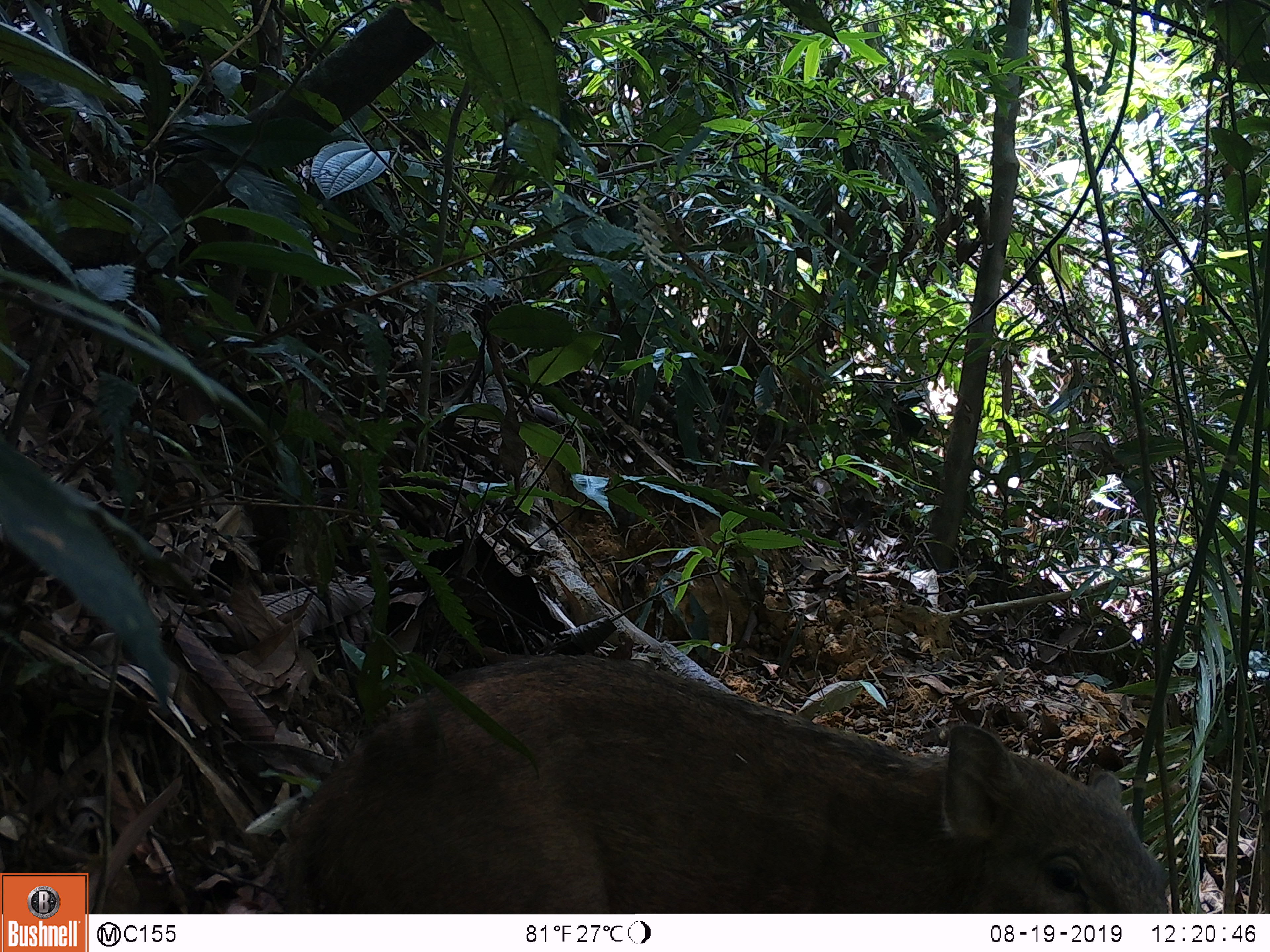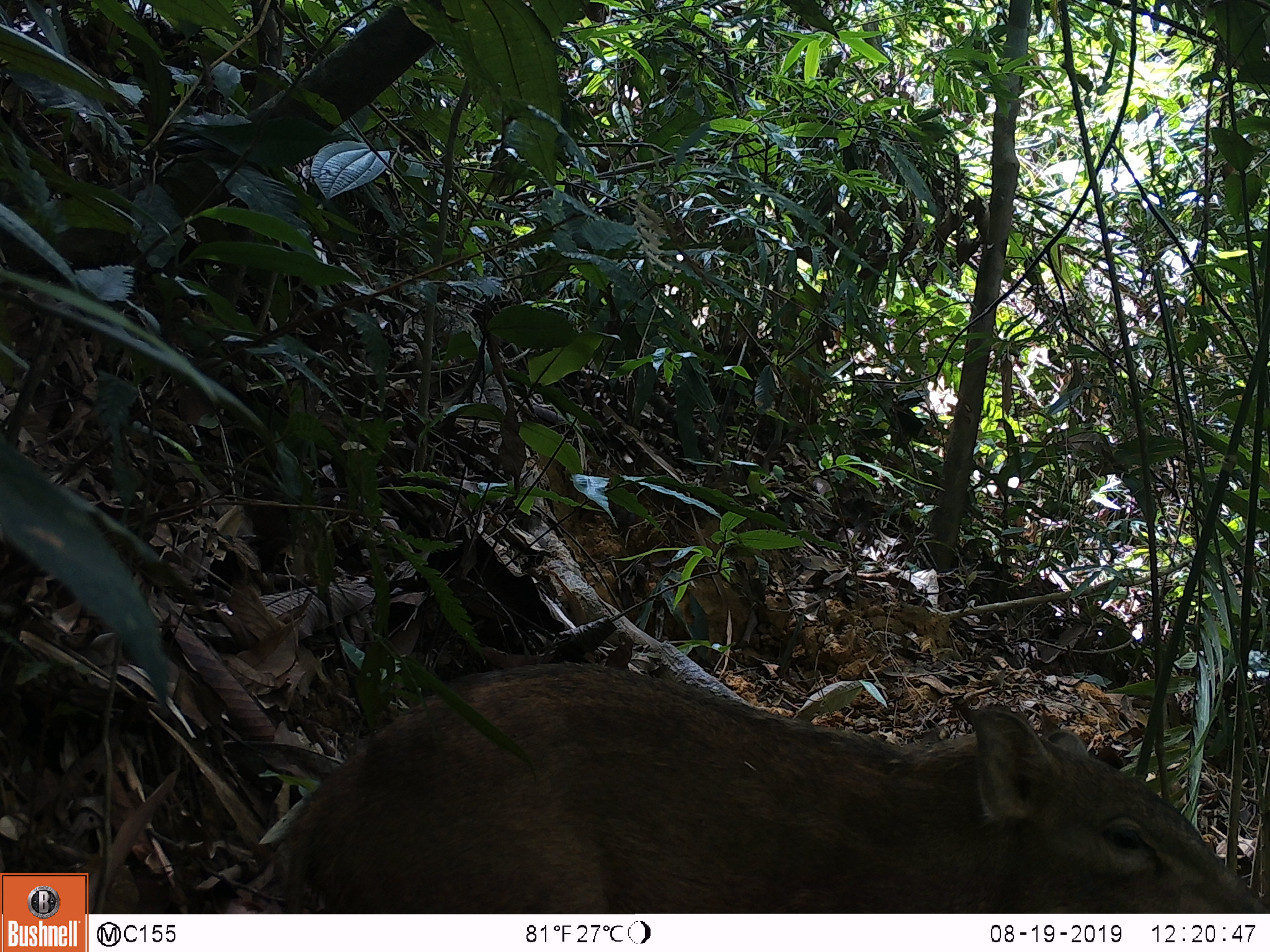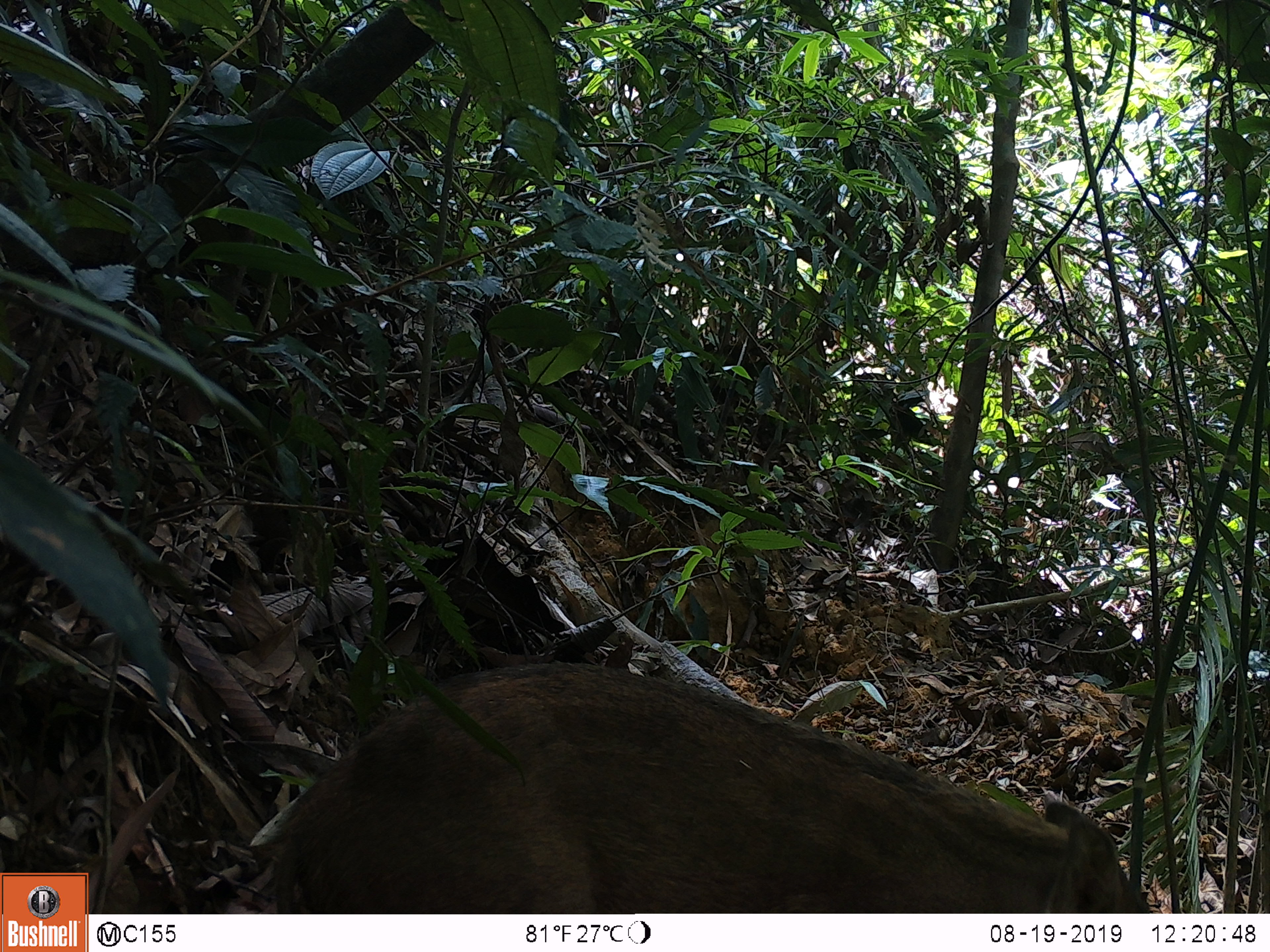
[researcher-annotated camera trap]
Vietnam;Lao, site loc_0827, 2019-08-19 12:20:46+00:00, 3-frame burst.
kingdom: Animalia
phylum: Chordata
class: Mammalia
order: Artiodactyla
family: Suidae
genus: Sus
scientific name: Sus scrofa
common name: eurasian wild pig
Eurasian wild pig (Sus scrofa). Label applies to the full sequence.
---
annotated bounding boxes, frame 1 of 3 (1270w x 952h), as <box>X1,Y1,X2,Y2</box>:
eurasian wild pig: <box>285,653,1169,912</box>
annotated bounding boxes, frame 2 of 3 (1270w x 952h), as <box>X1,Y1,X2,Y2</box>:
eurasian wild pig: <box>276,659,1267,913</box>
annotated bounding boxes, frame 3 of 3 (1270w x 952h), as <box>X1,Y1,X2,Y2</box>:
eurasian wild pig: <box>275,659,1152,913</box>